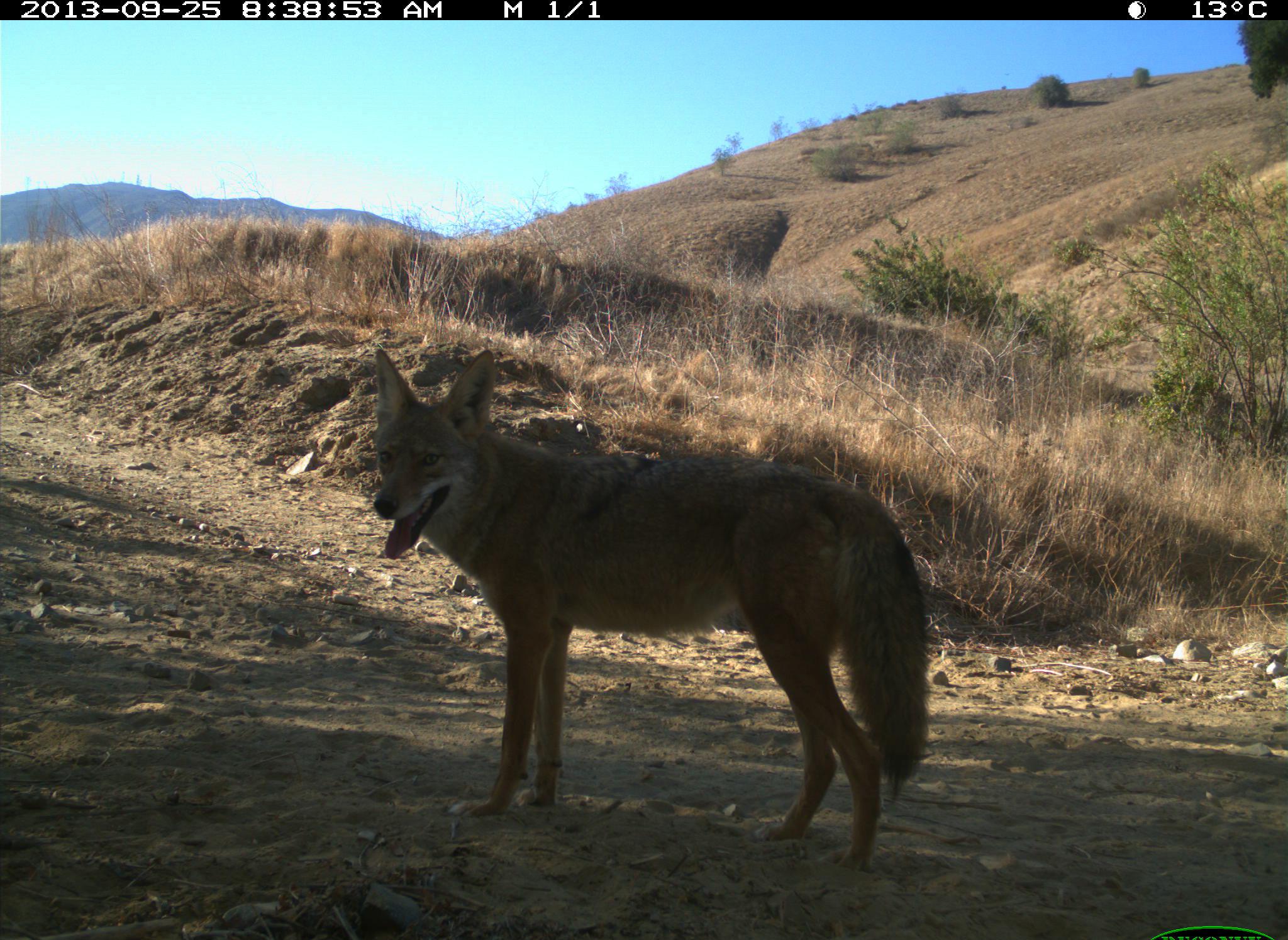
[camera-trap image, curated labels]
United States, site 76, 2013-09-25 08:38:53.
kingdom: Animalia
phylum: Chordata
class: Mammalia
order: Carnivora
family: Canidae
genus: Canis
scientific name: Canis latrans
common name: coyote